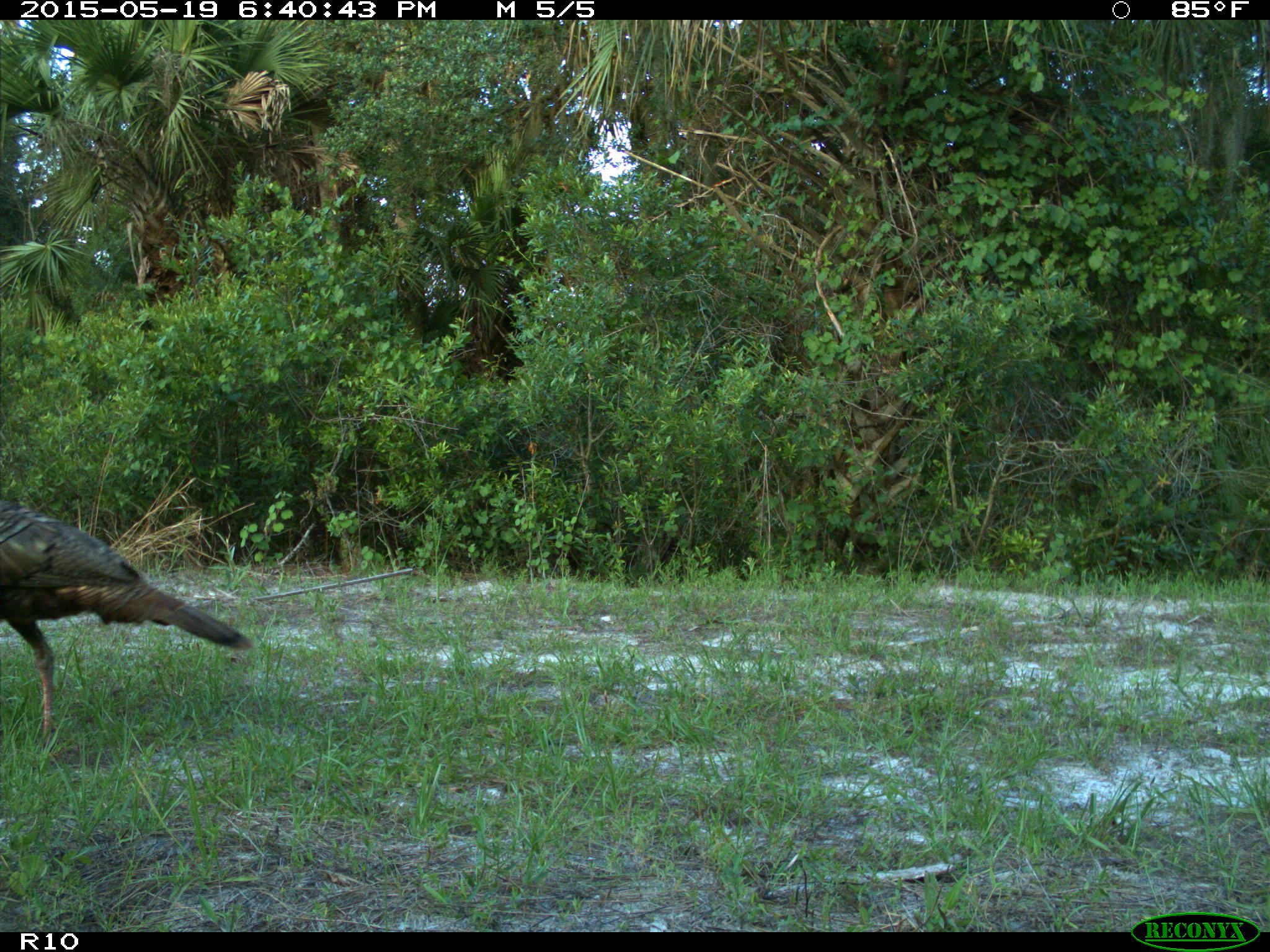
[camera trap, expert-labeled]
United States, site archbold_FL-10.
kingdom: Animalia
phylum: Chordata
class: Aves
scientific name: Aves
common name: birds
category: unidentified bird